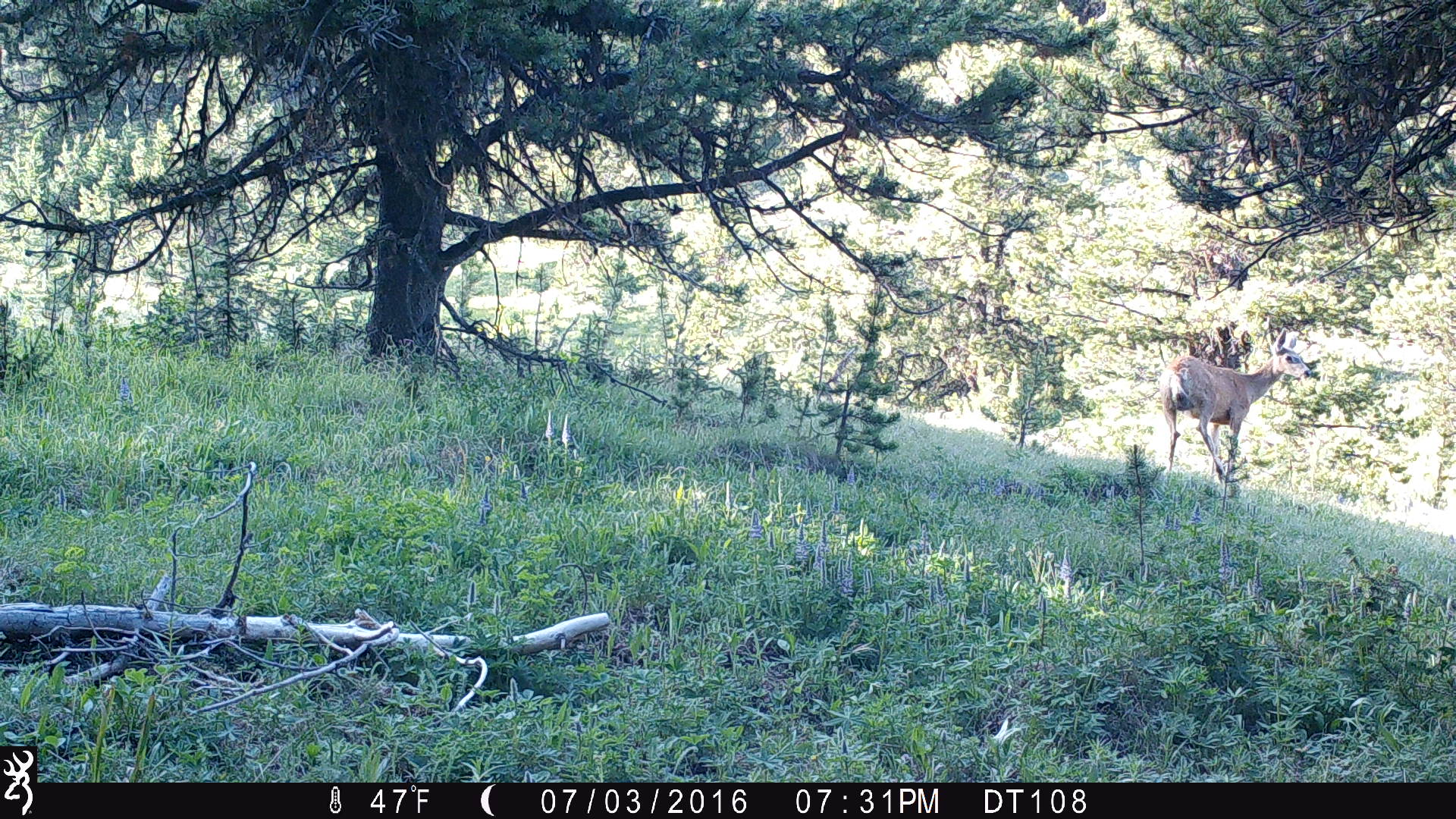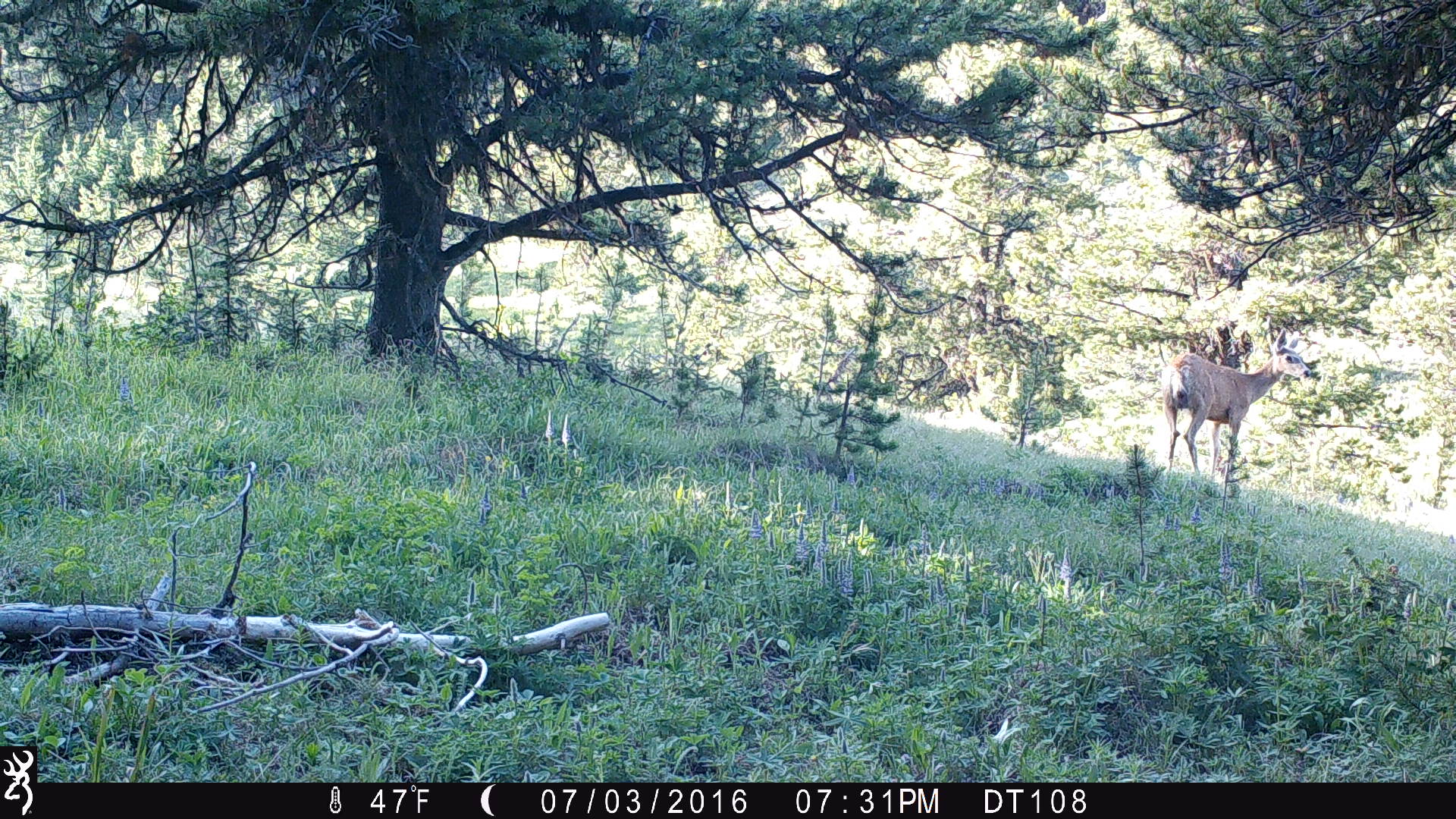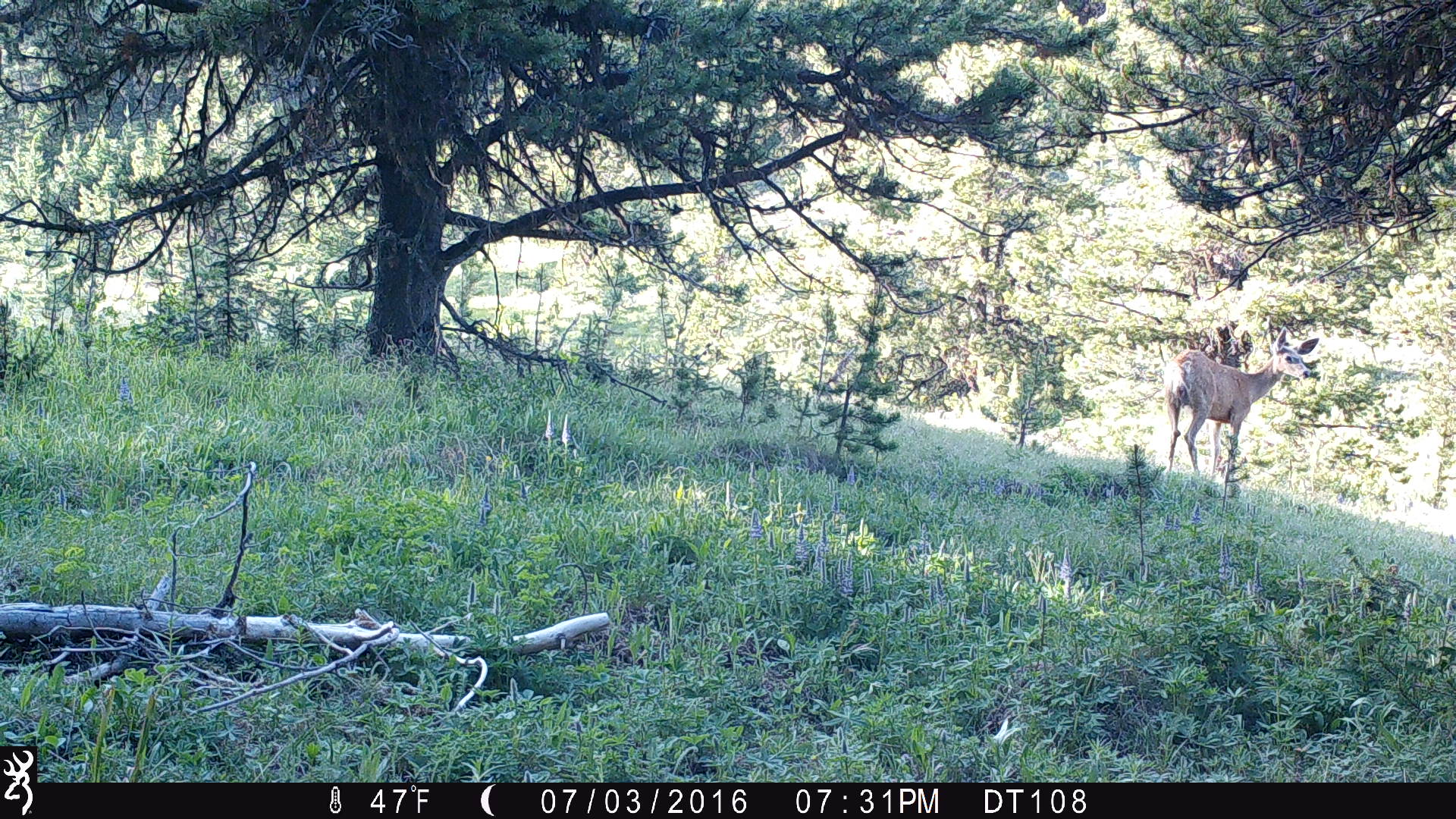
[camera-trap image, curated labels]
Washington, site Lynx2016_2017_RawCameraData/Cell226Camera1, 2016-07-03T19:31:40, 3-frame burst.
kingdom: Animalia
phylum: Chordata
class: Mammalia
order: Artiodactyla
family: Cervidae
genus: Odocoileus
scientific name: Odocoileus hemionus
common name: mule deer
Odocoileus hemionus (mule deer). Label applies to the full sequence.